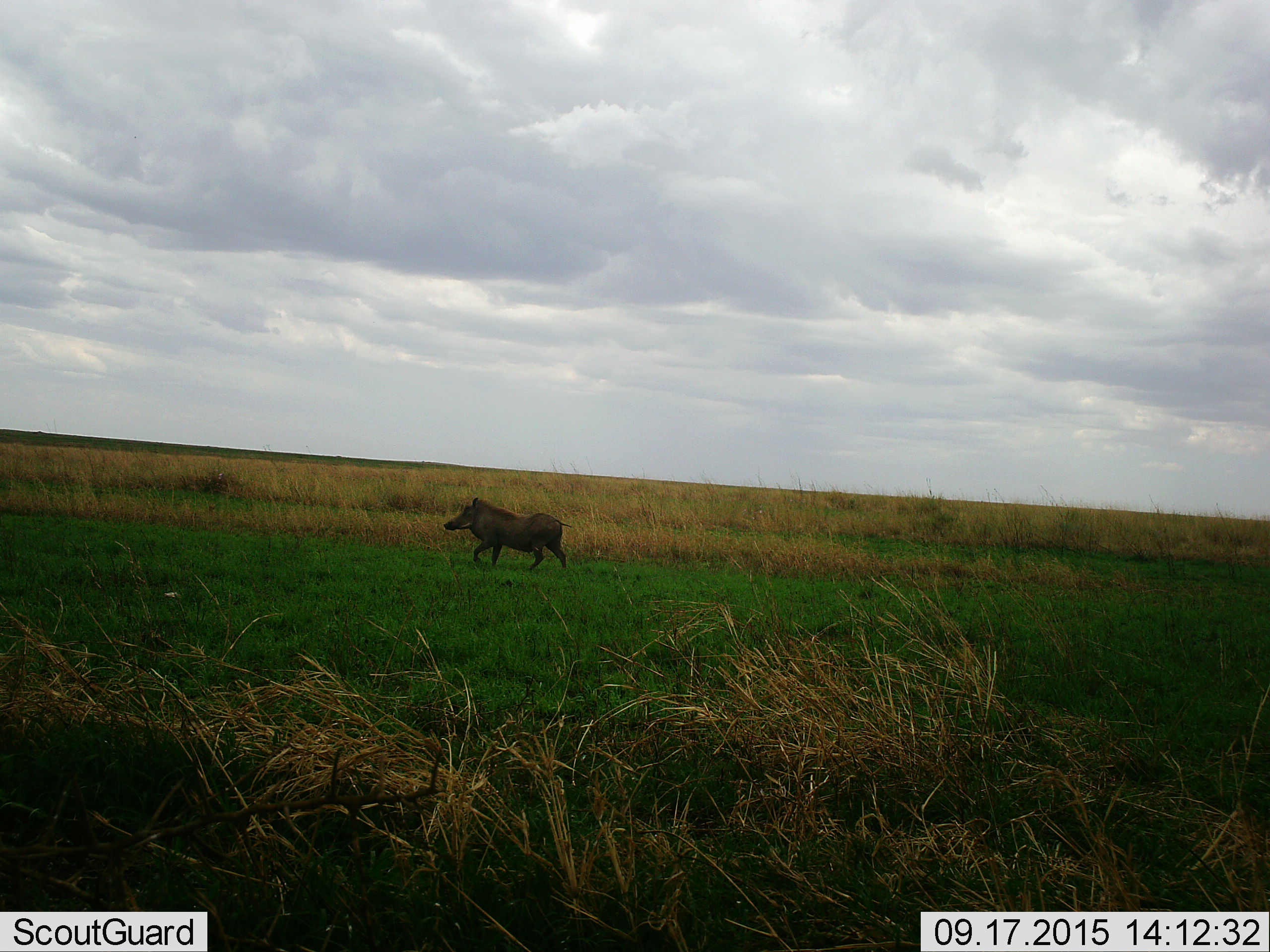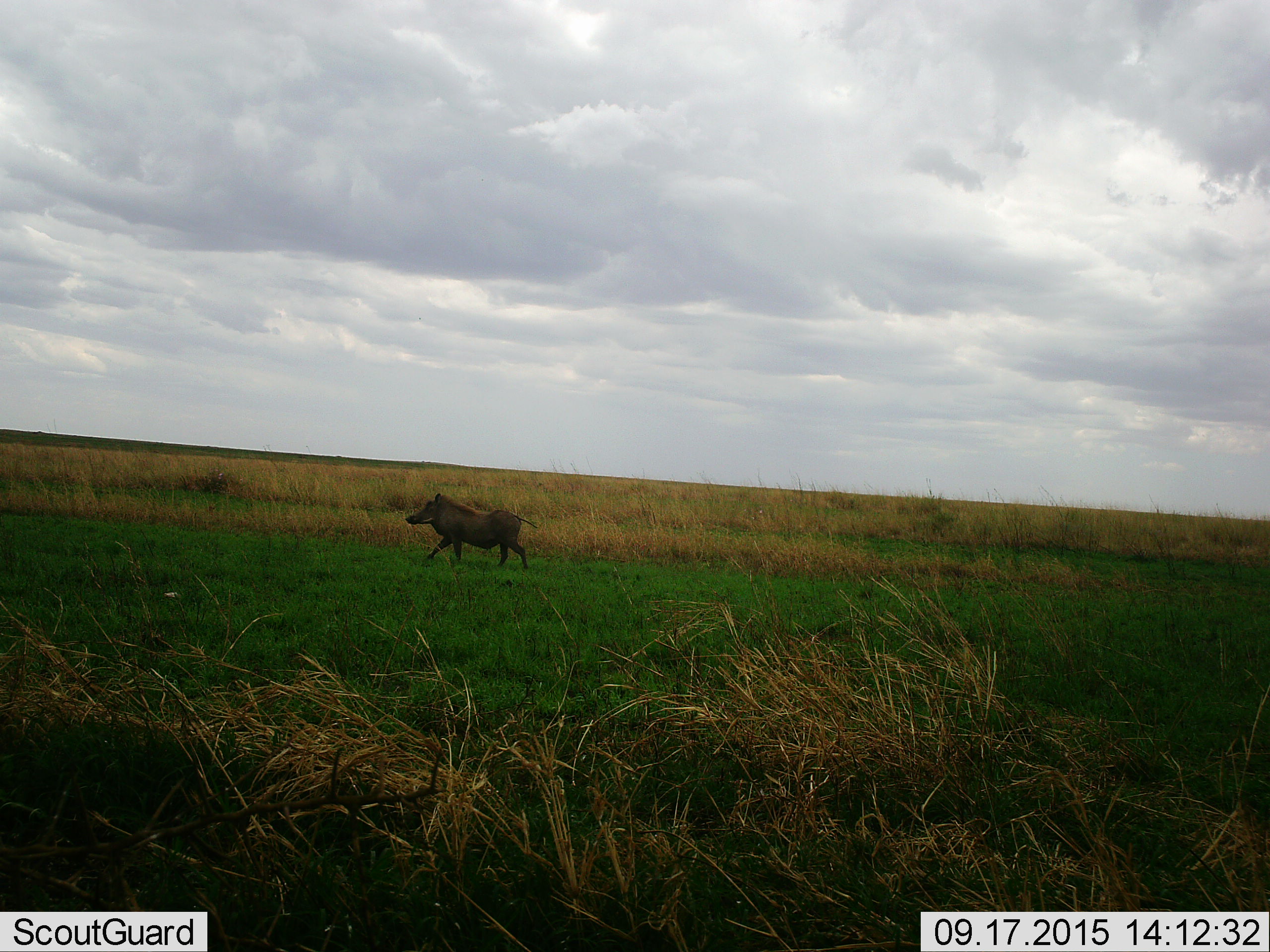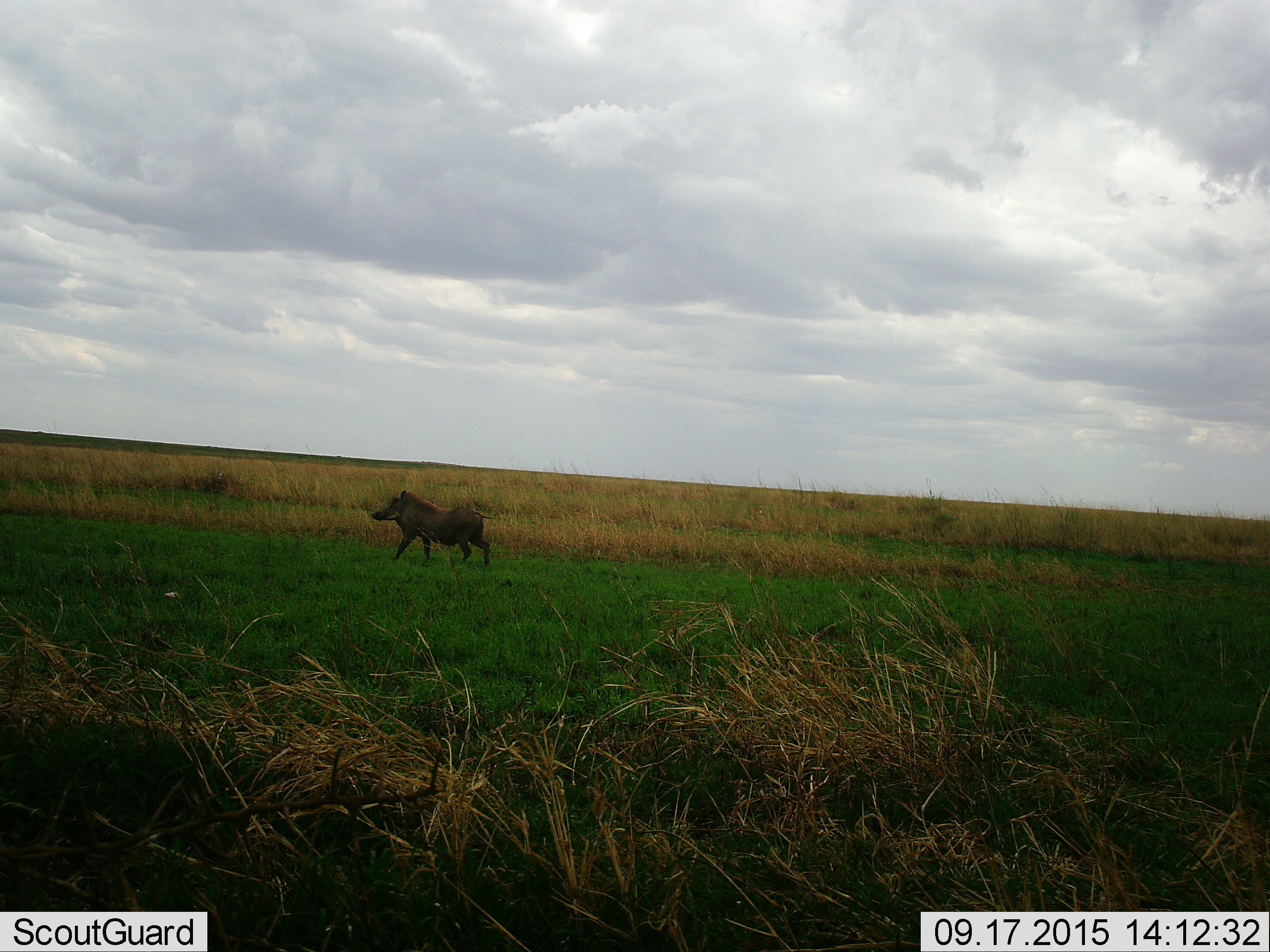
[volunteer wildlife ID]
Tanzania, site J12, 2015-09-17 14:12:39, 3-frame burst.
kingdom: Animalia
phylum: Chordata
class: Mammalia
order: Artiodactyla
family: Suidae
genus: Phacochoerus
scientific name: Phacochoerus africanus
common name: warthog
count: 1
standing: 0%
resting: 0%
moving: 100%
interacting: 0%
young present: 0%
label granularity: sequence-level